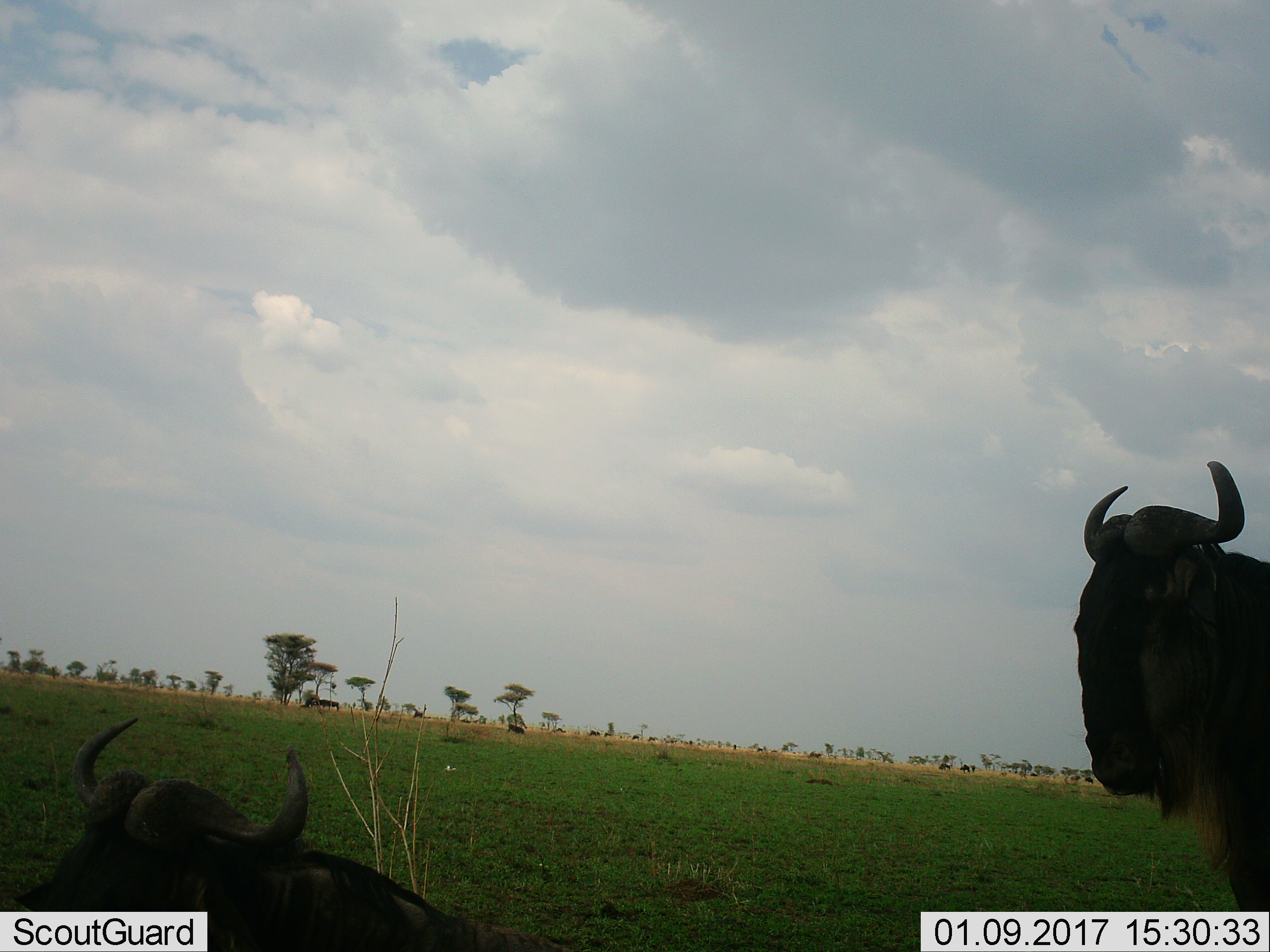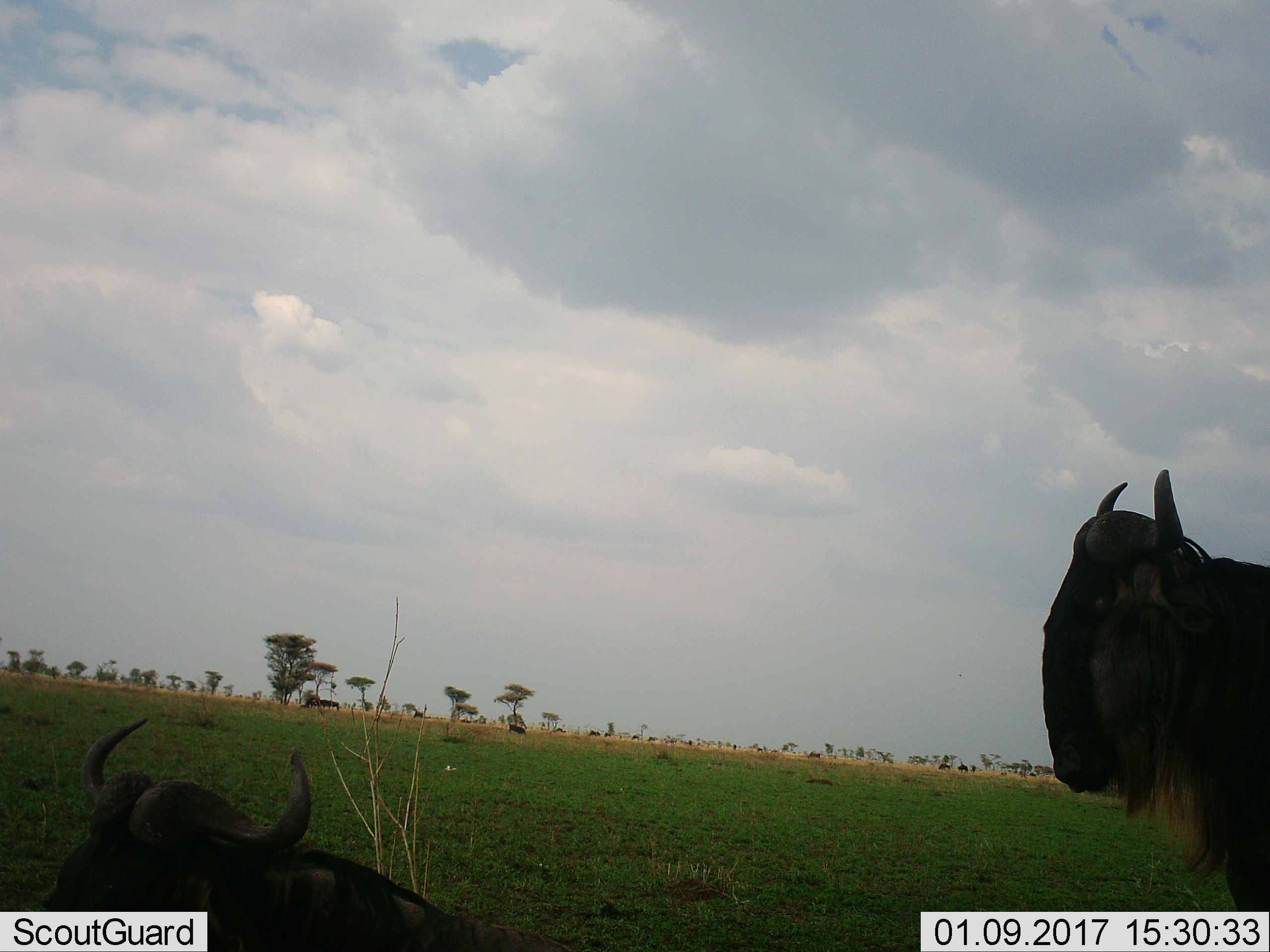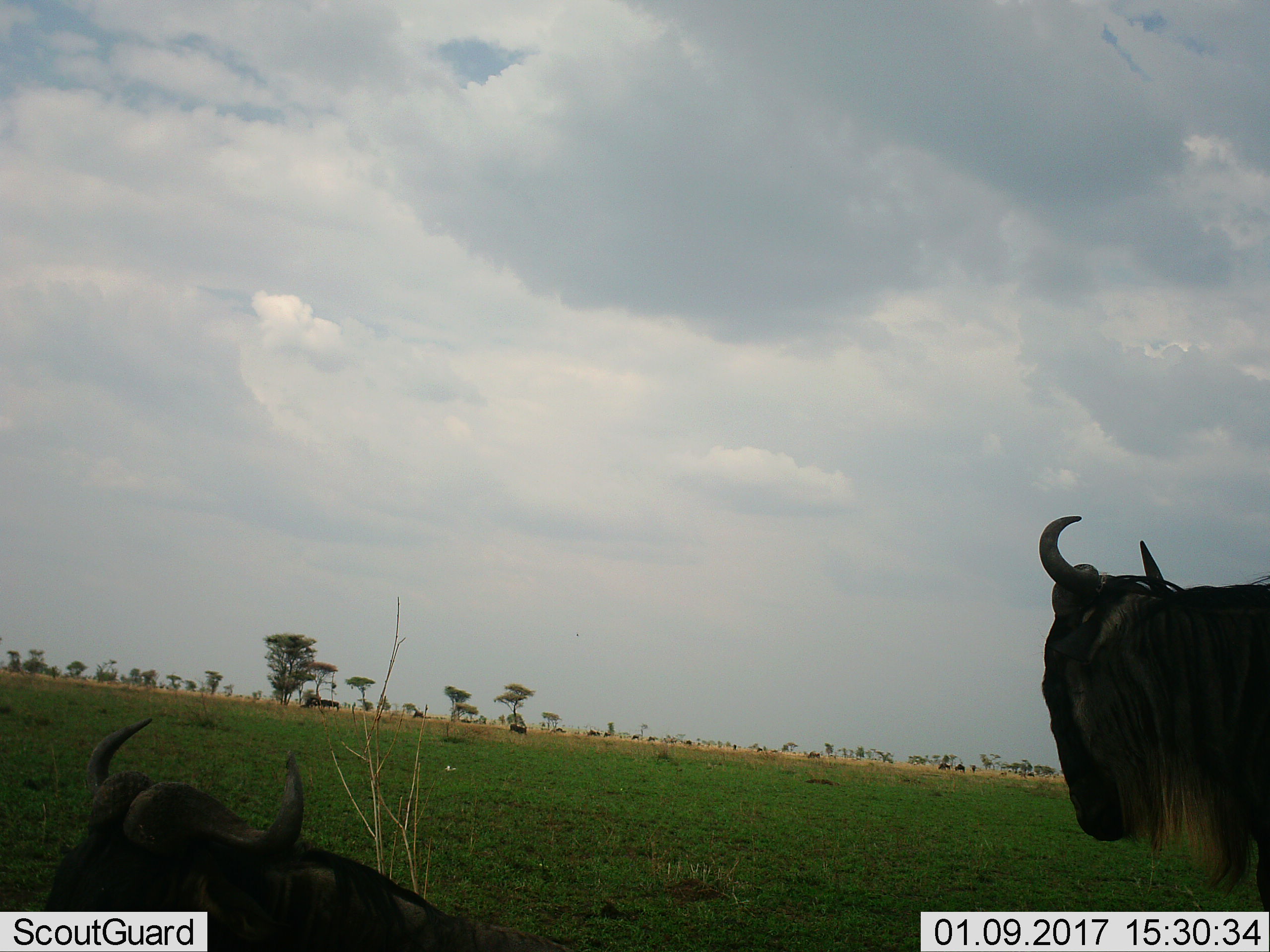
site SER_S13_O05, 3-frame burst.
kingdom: Animalia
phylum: Chordata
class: Mammalia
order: Artiodactyla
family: Bovidae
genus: Connochaetes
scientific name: Connochaetes taurinus taurinus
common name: blue wildebeest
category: wildebeestblue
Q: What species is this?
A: Wildebeestblue (blue wildebeest) (Connochaetes taurinus taurinus).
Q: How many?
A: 4.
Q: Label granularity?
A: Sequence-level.